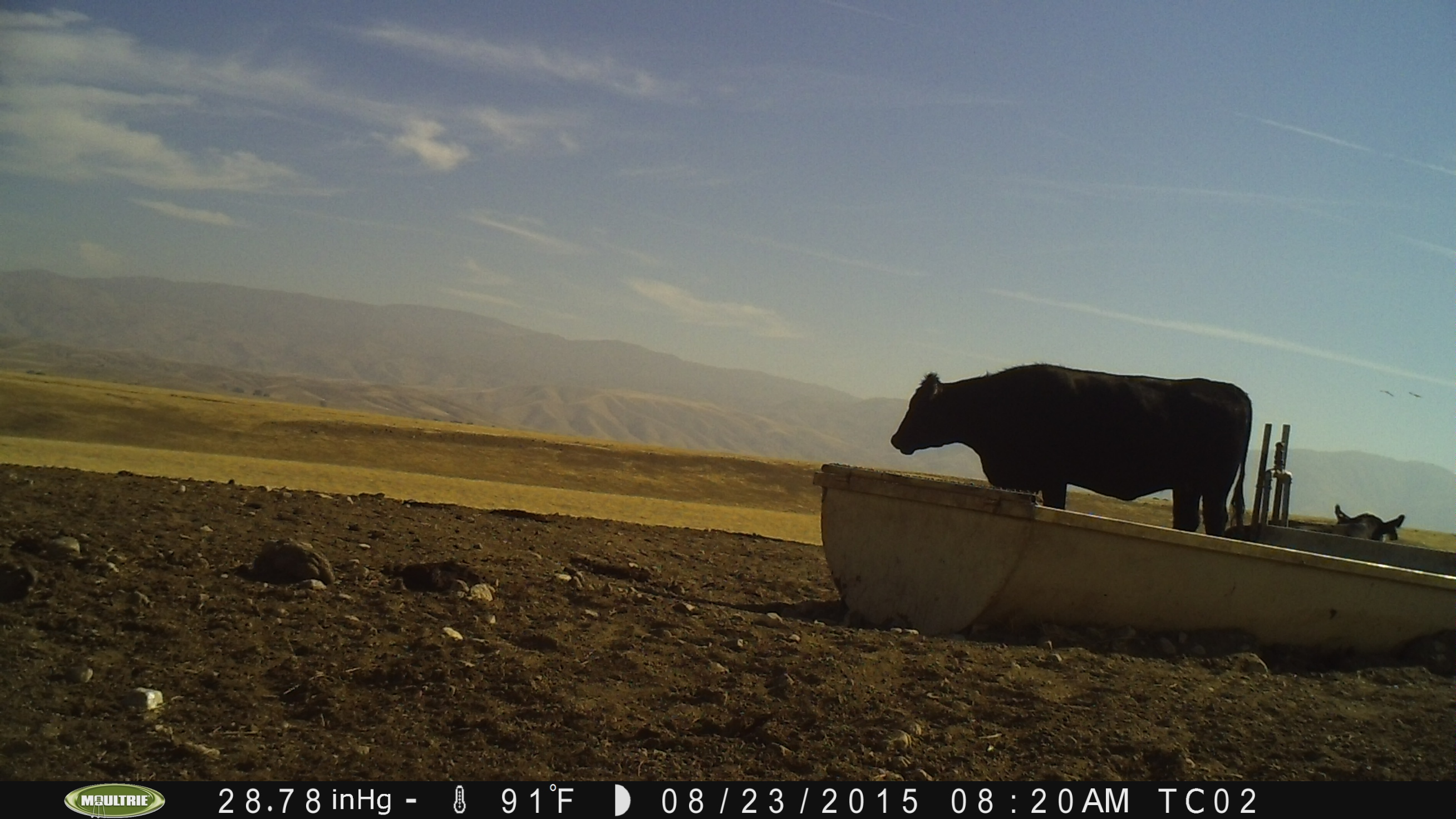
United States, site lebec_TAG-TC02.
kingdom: Animalia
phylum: Chordata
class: Mammalia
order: Artiodactyla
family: Bovidae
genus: Bos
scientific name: Bos taurus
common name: domestic cow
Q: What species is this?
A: Bos taurus (domestic cow).